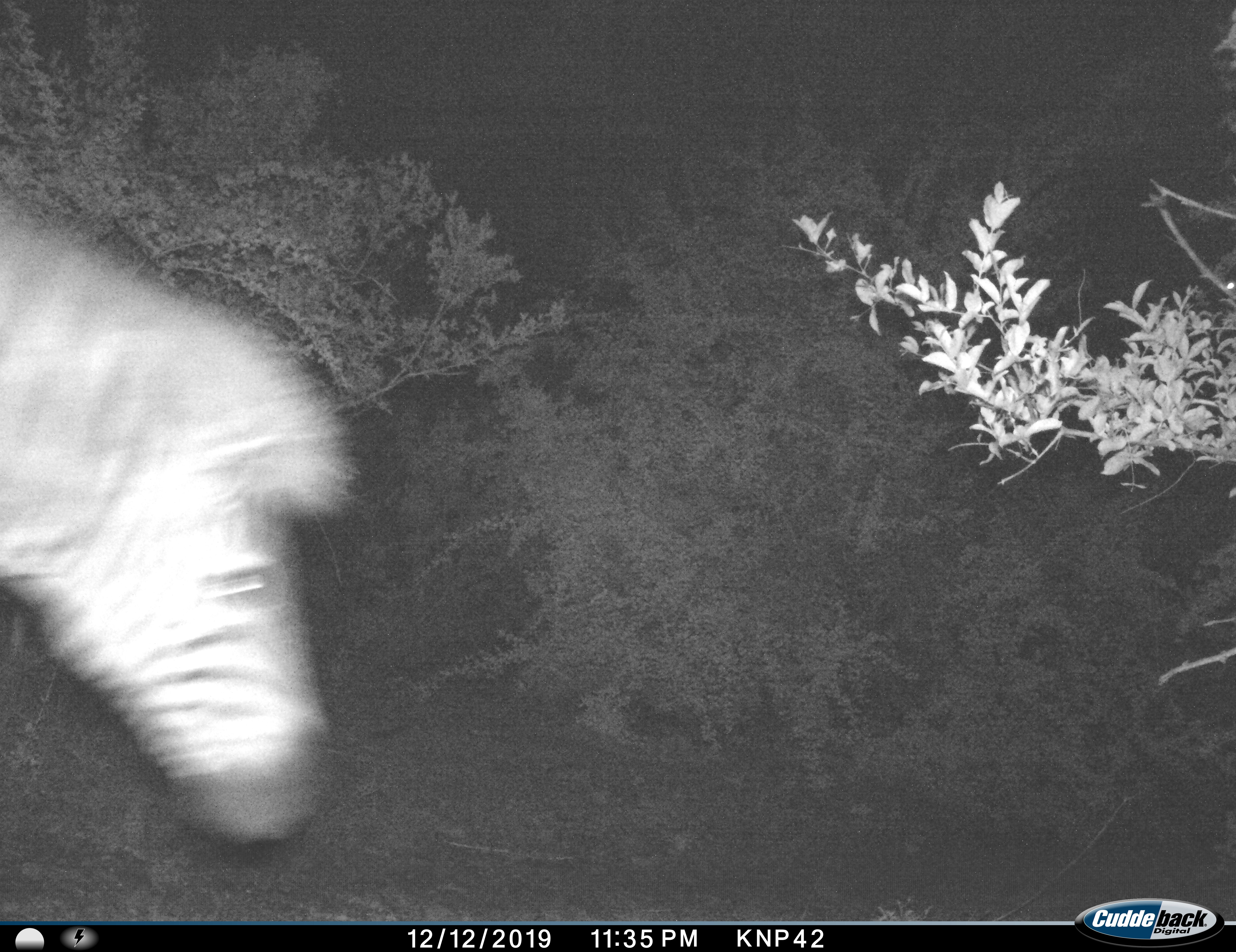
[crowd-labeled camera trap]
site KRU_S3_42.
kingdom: Animalia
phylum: Chordata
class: Mammalia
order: Perissodactyla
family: Equidae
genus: Equus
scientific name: Equus quagga burchellii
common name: burchell's zebra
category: zebraburchells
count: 1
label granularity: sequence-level